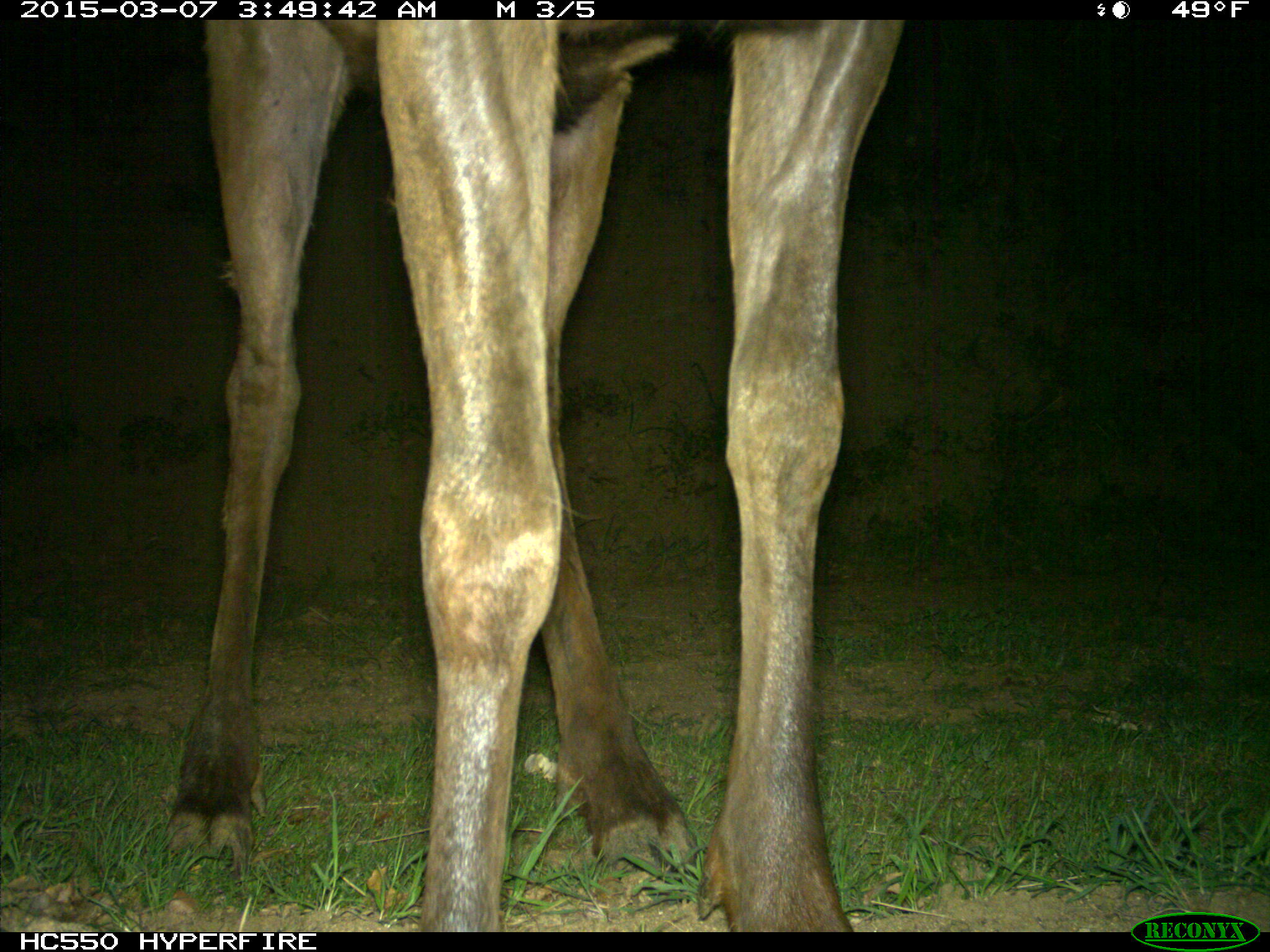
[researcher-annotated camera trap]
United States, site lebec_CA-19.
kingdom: Animalia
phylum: Chordata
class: Mammalia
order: Artiodactyla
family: Cervidae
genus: Cervus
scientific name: Cervus canadensis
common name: elk